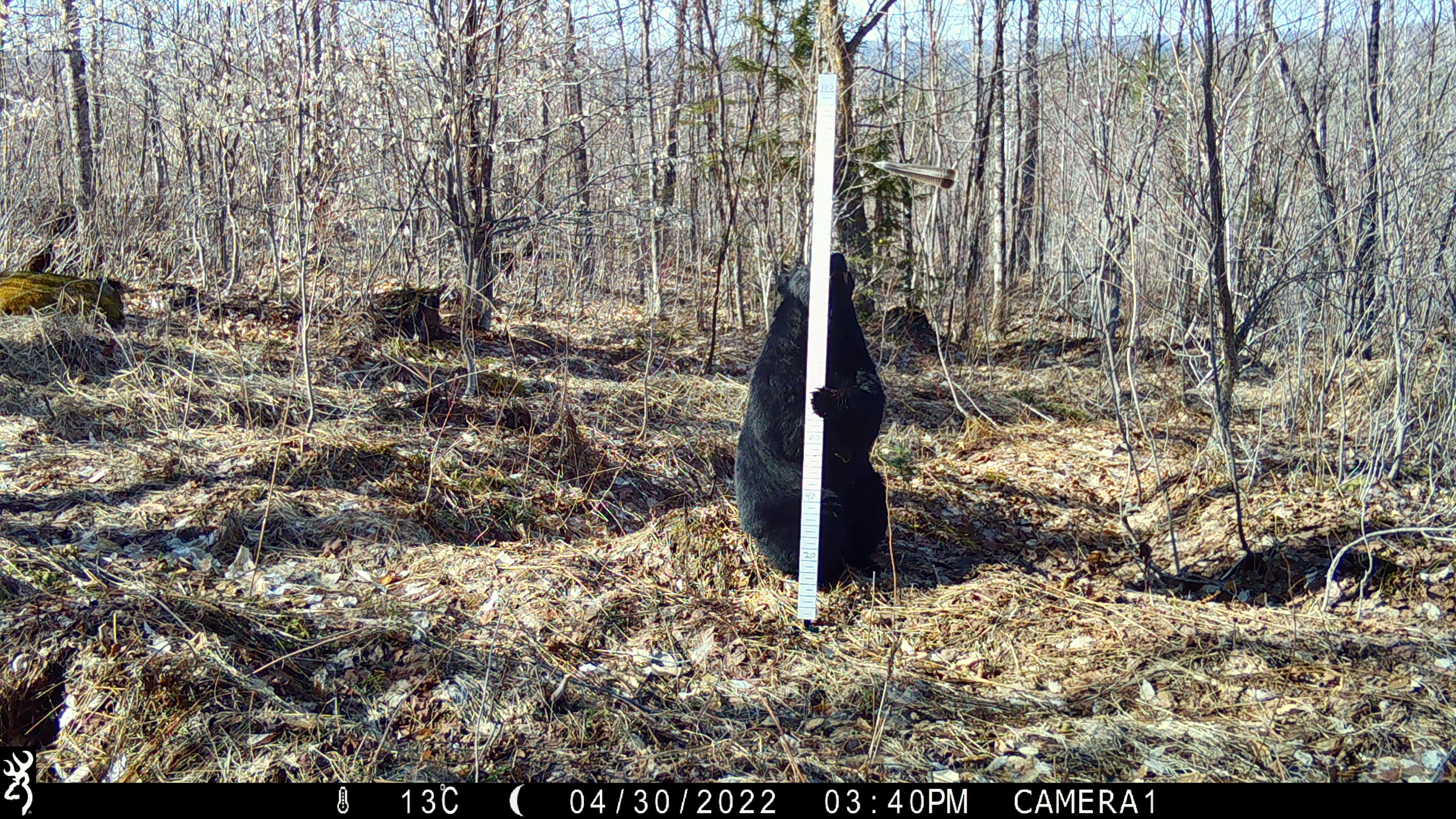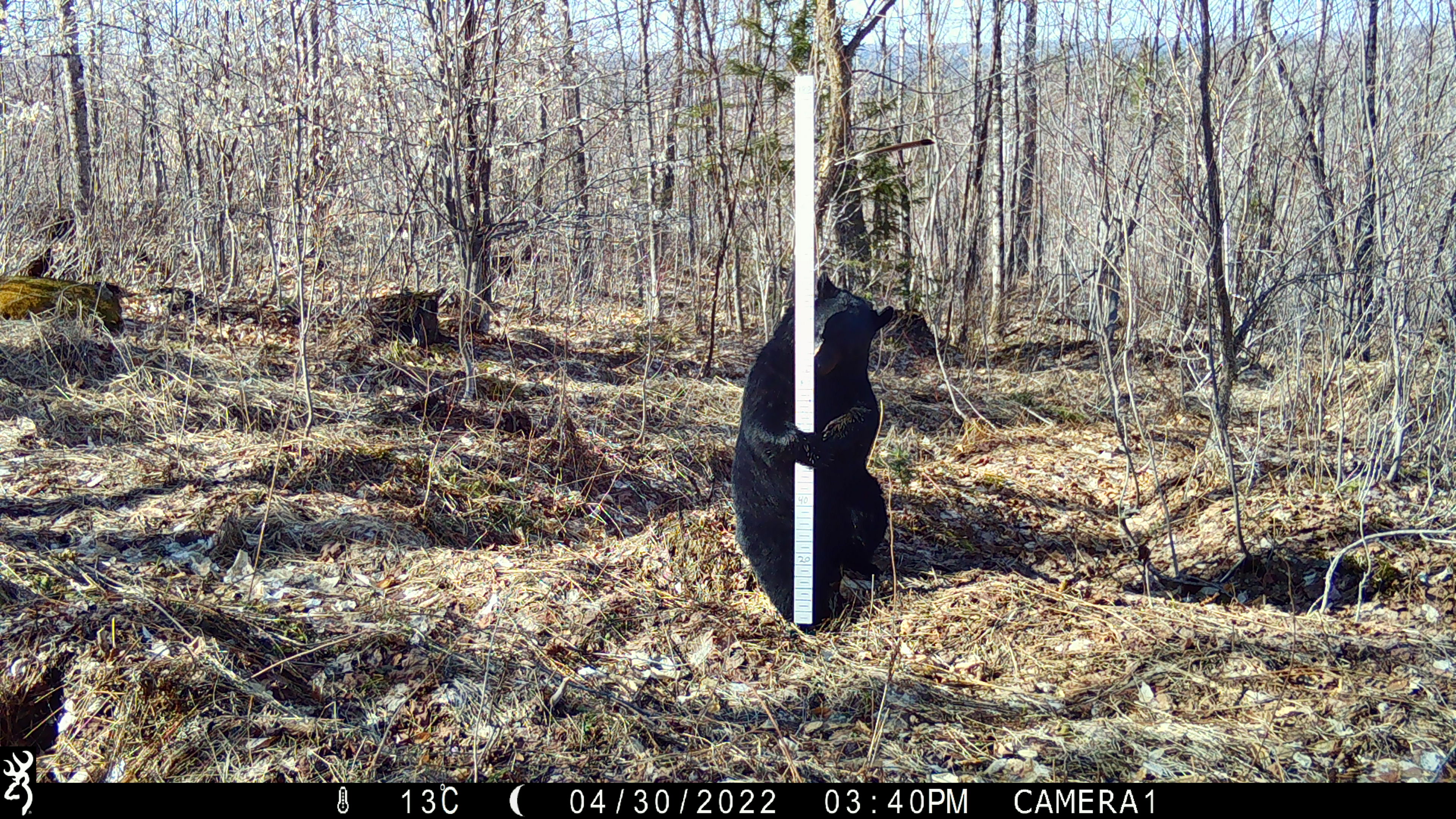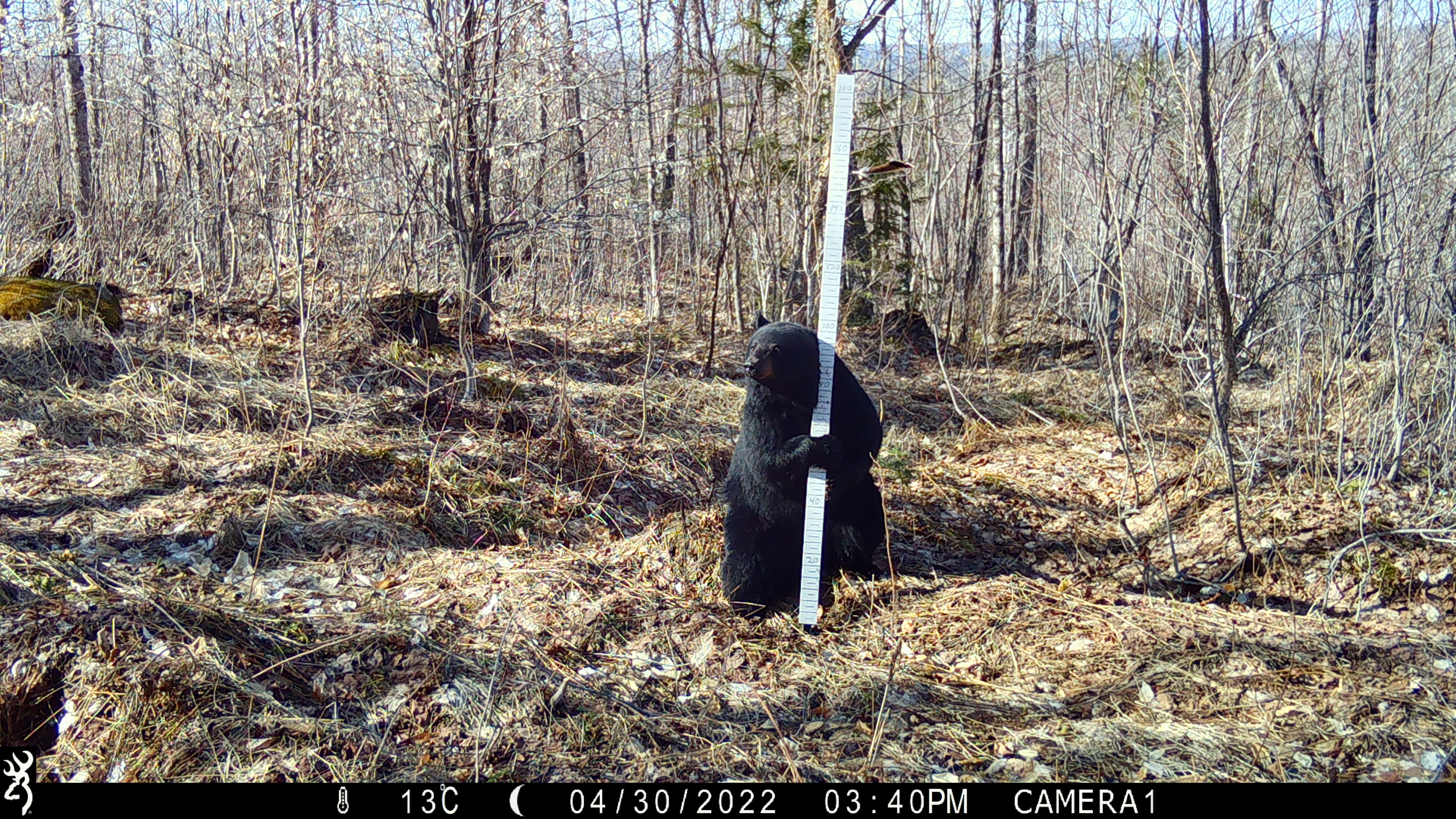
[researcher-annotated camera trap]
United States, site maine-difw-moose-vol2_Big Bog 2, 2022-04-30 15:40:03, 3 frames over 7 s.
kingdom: Animalia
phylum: Chordata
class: Mammalia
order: Carnivora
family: Ursidae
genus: Ursus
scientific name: Ursus americanus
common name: black bear